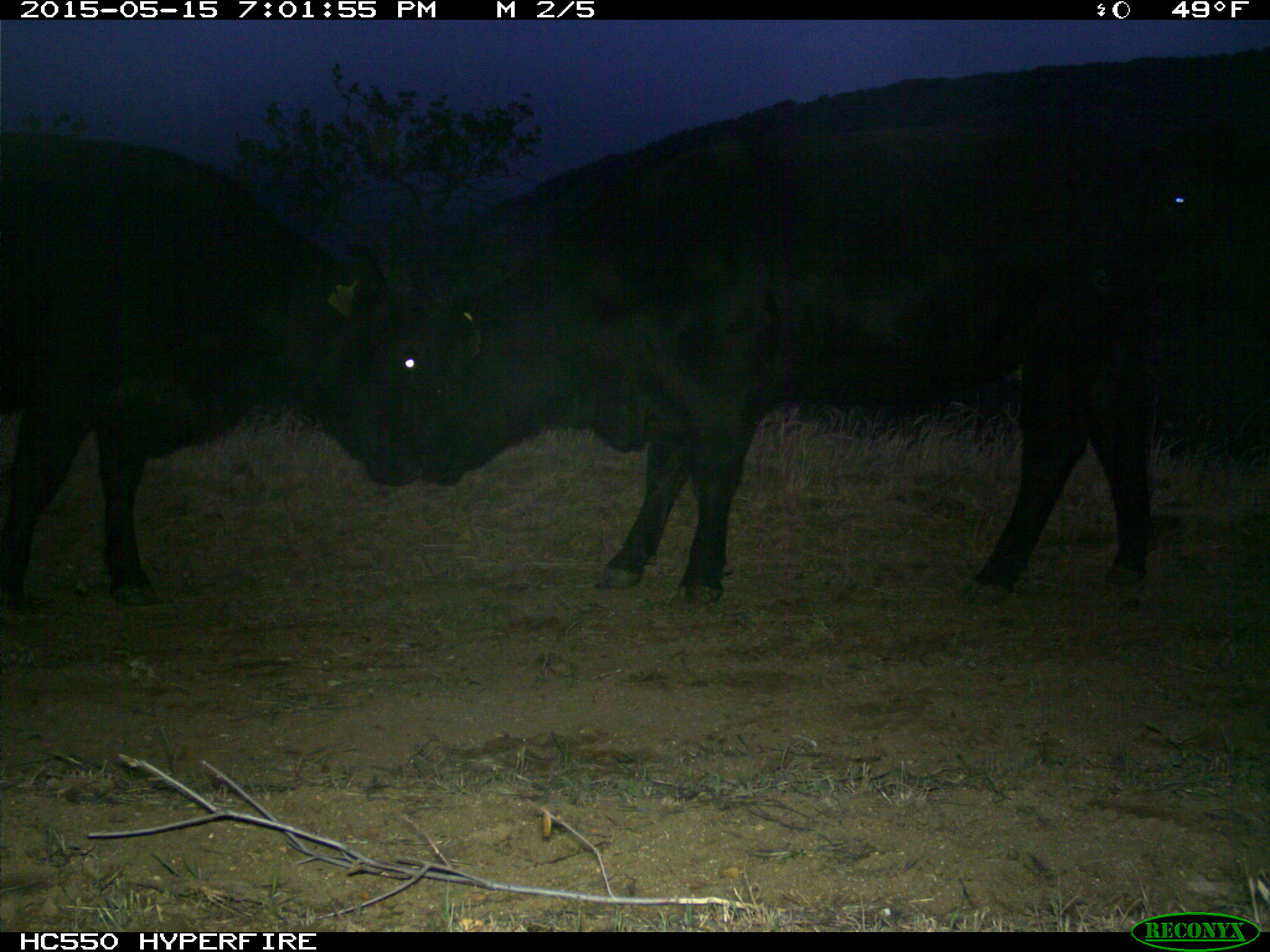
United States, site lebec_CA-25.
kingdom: Animalia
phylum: Chordata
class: Mammalia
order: Artiodactyla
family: Bovidae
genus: Bos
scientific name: Bos taurus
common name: domestic cow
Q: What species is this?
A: Bos taurus (domestic cow).